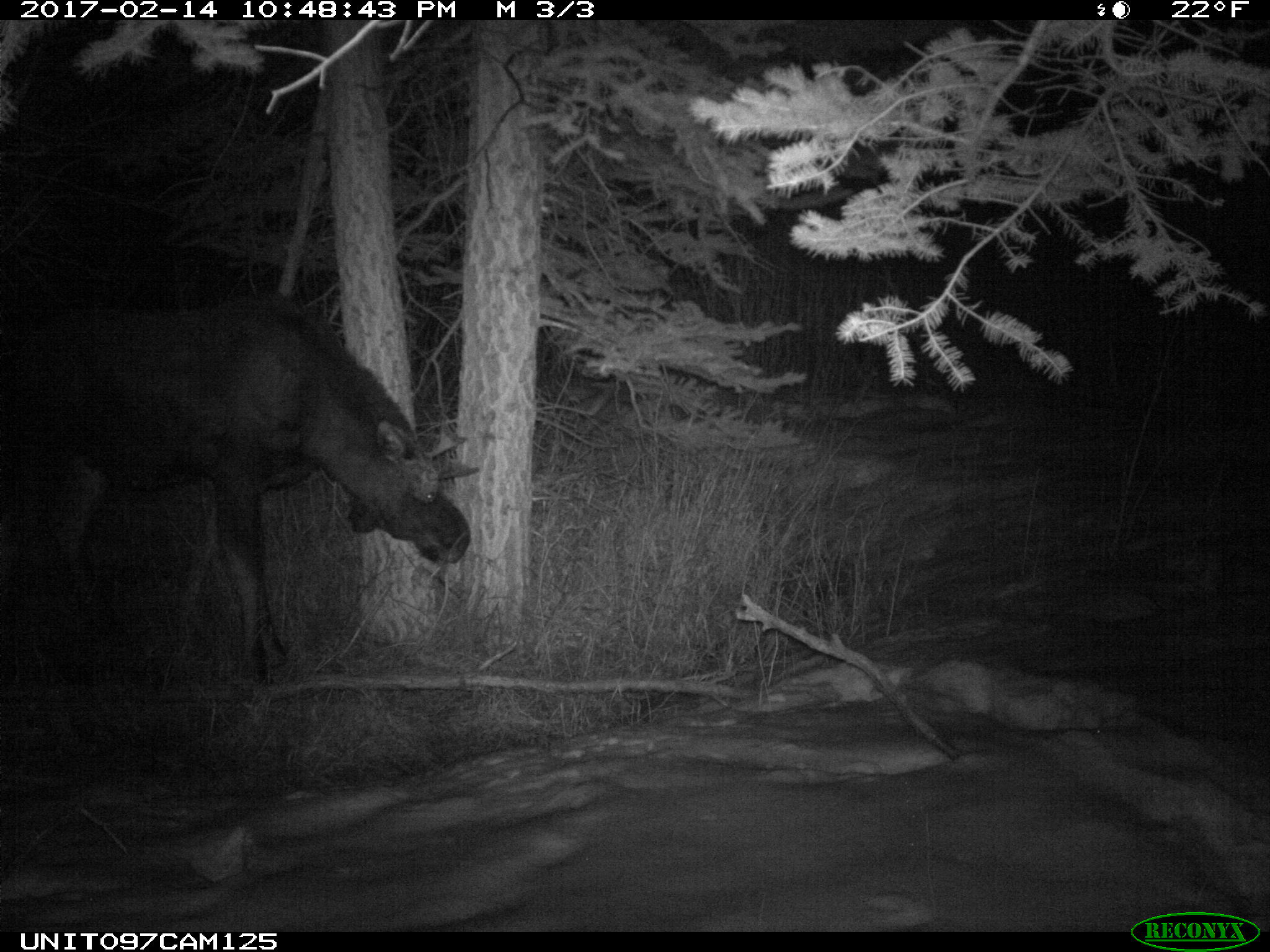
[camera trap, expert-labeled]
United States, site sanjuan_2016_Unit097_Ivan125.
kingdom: Animalia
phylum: Chordata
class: Mammalia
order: Artiodactyla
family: Cervidae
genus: Alces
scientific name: Alces alces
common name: moose